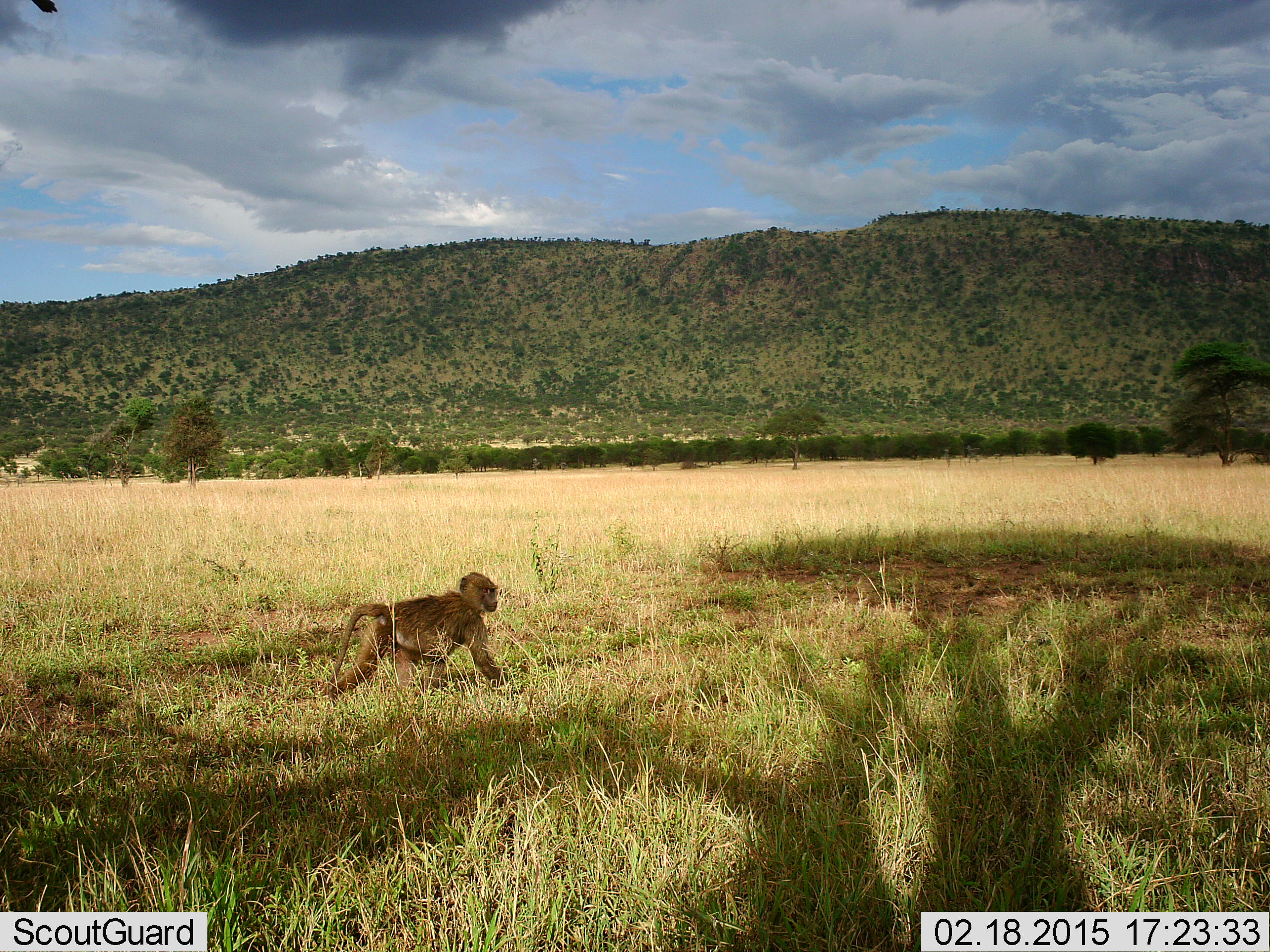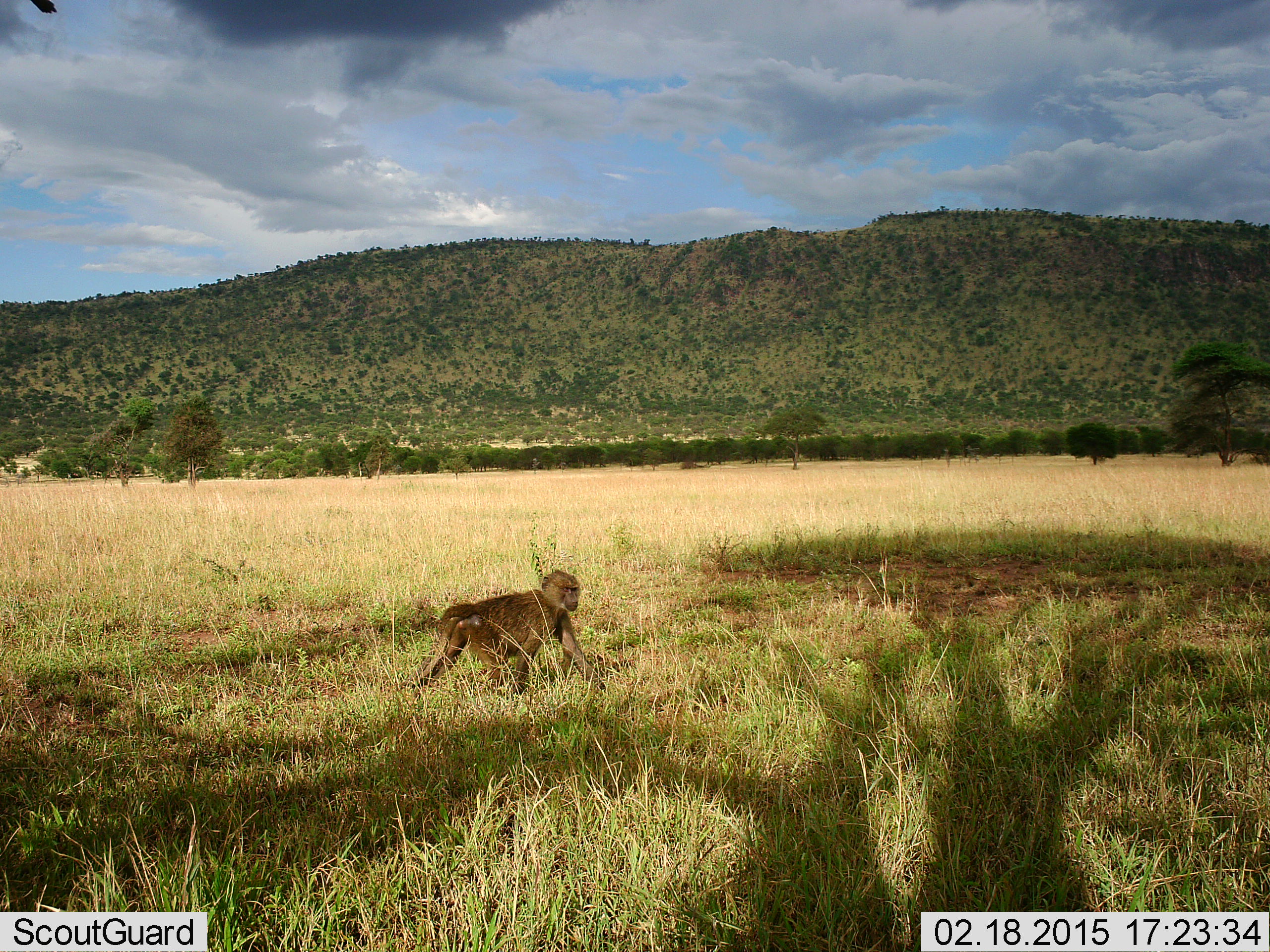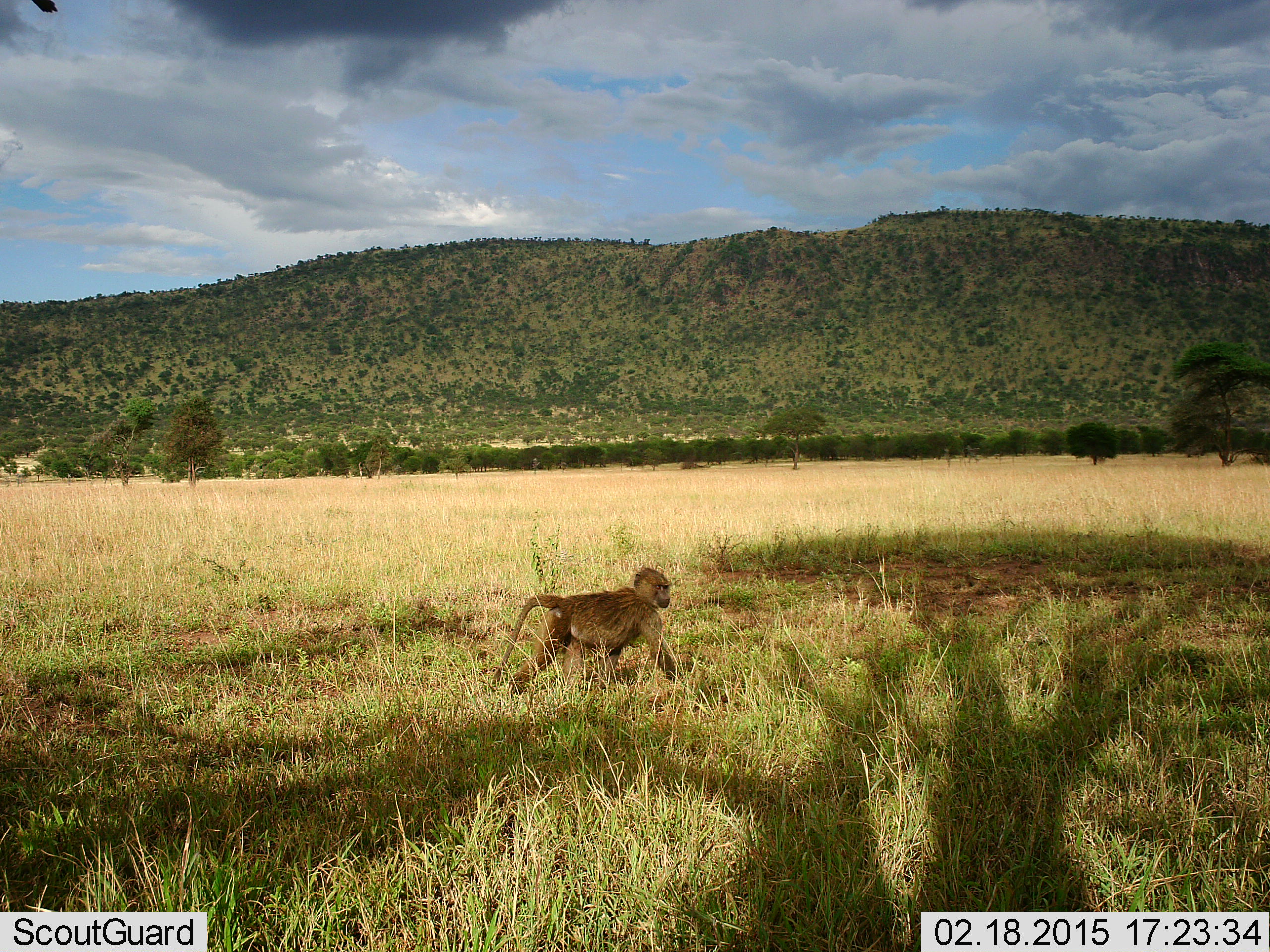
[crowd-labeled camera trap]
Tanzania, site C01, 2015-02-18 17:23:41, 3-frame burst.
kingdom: Animalia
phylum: Chordata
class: Mammalia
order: Primates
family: Cercopithecidae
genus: Papio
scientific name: Papio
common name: baboon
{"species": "baboon (Papio)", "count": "1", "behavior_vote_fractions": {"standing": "10%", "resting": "0%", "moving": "100%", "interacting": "0%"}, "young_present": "0%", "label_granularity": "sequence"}